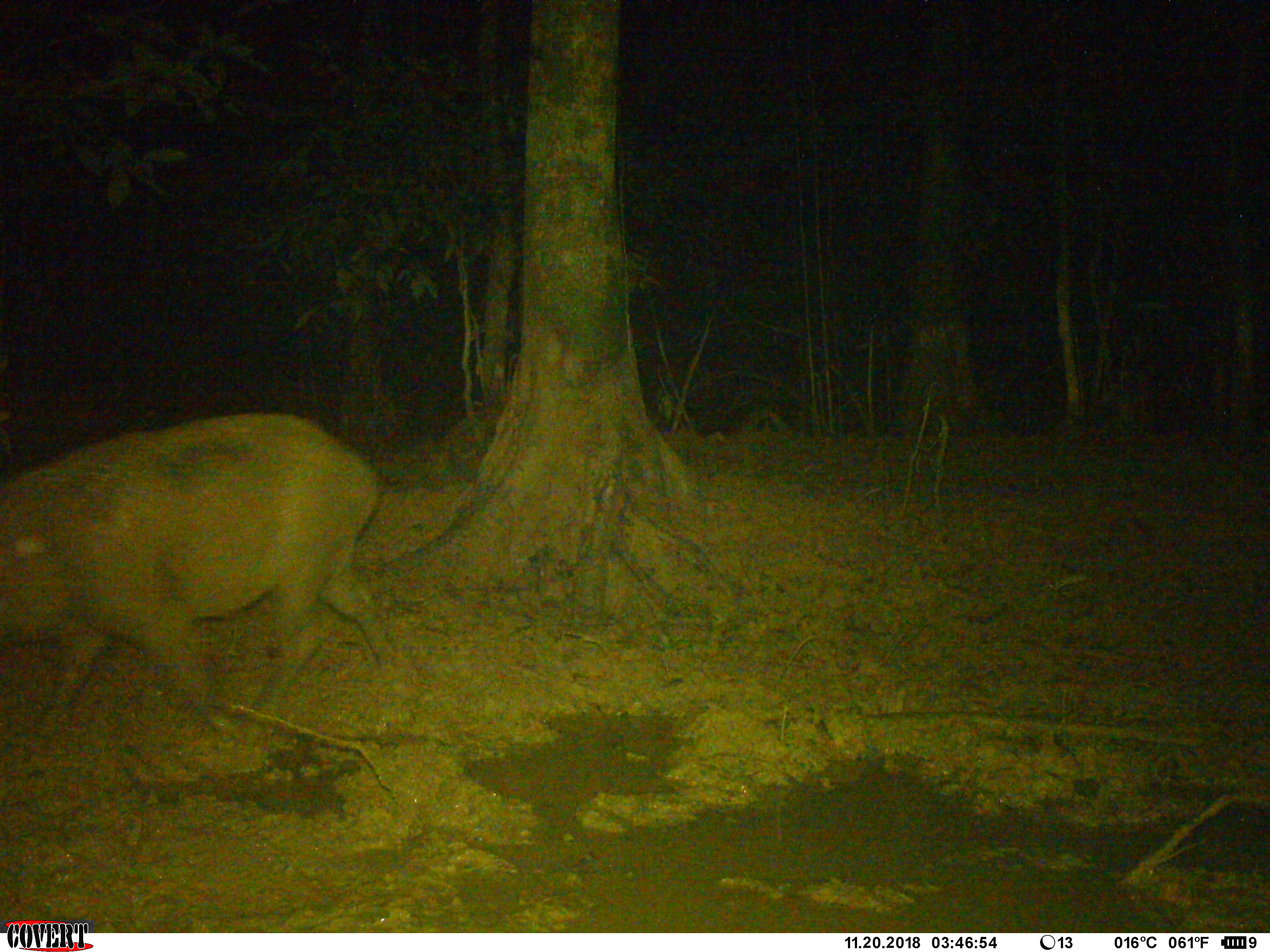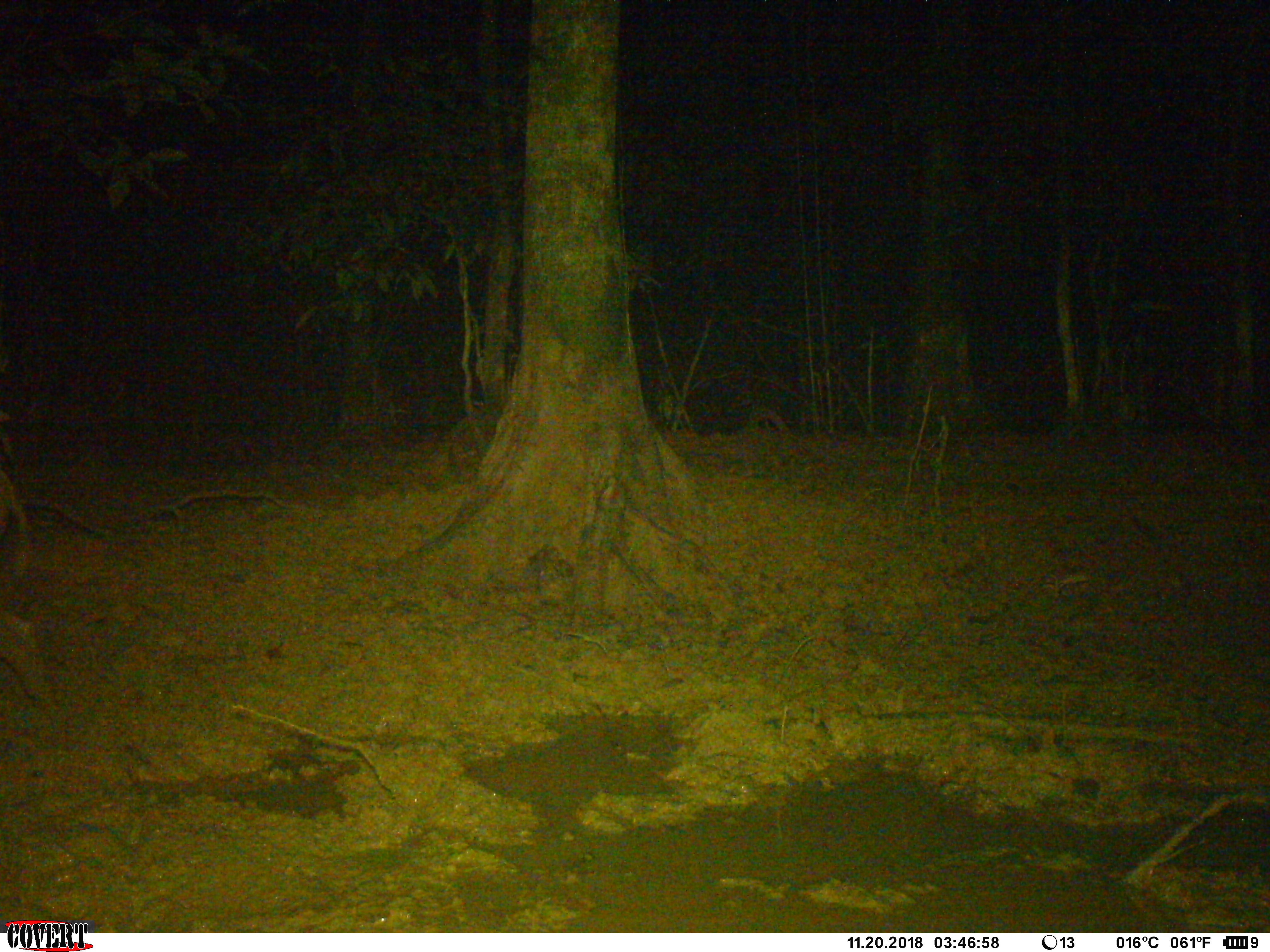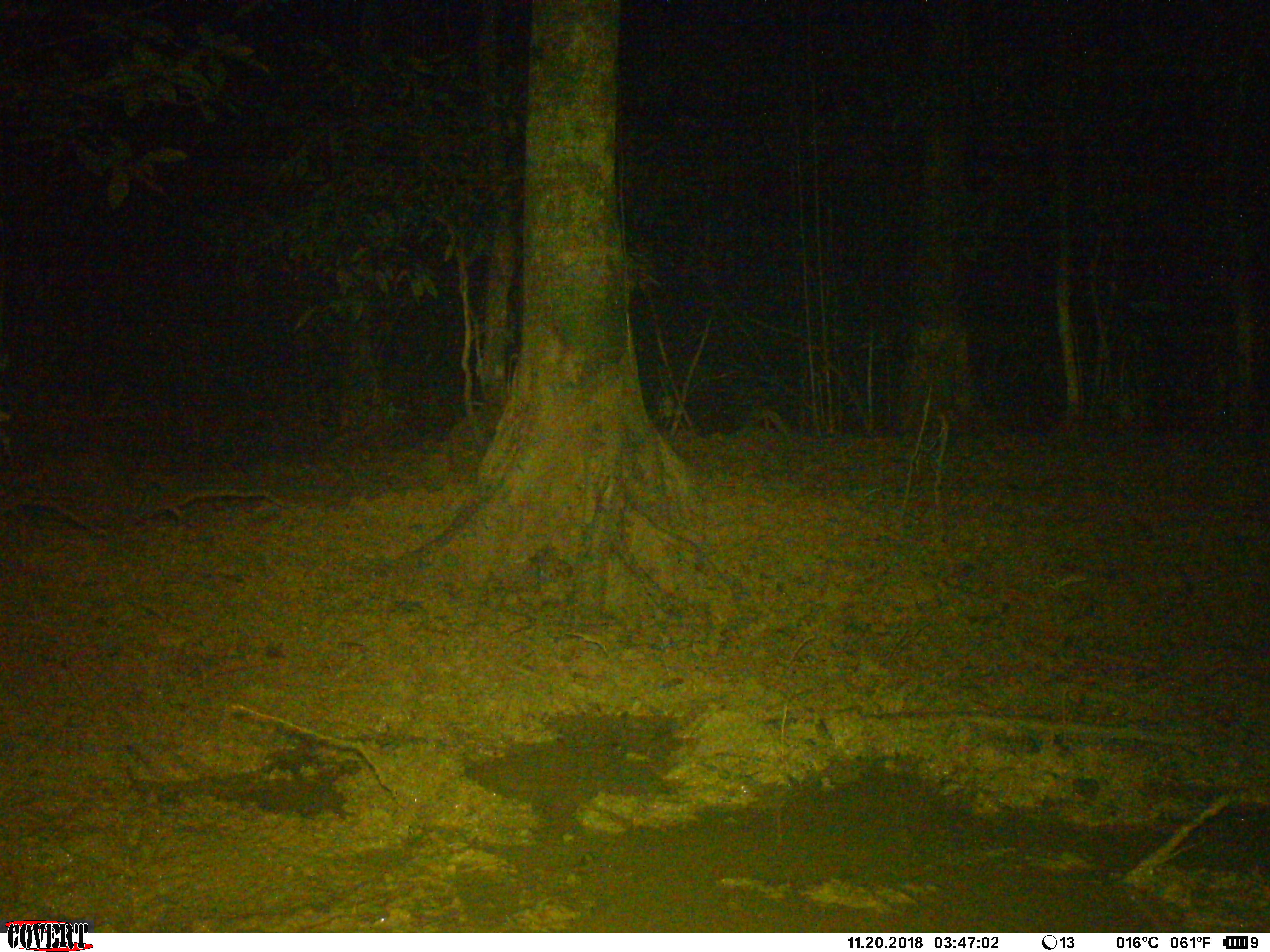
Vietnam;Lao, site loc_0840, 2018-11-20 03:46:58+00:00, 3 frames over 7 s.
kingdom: Animalia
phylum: Chordata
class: Mammalia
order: Artiodactyla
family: Suidae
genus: Sus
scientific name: Sus scrofa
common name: eurasian wild pig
Eurasian wild pig (Sus scrofa). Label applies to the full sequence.